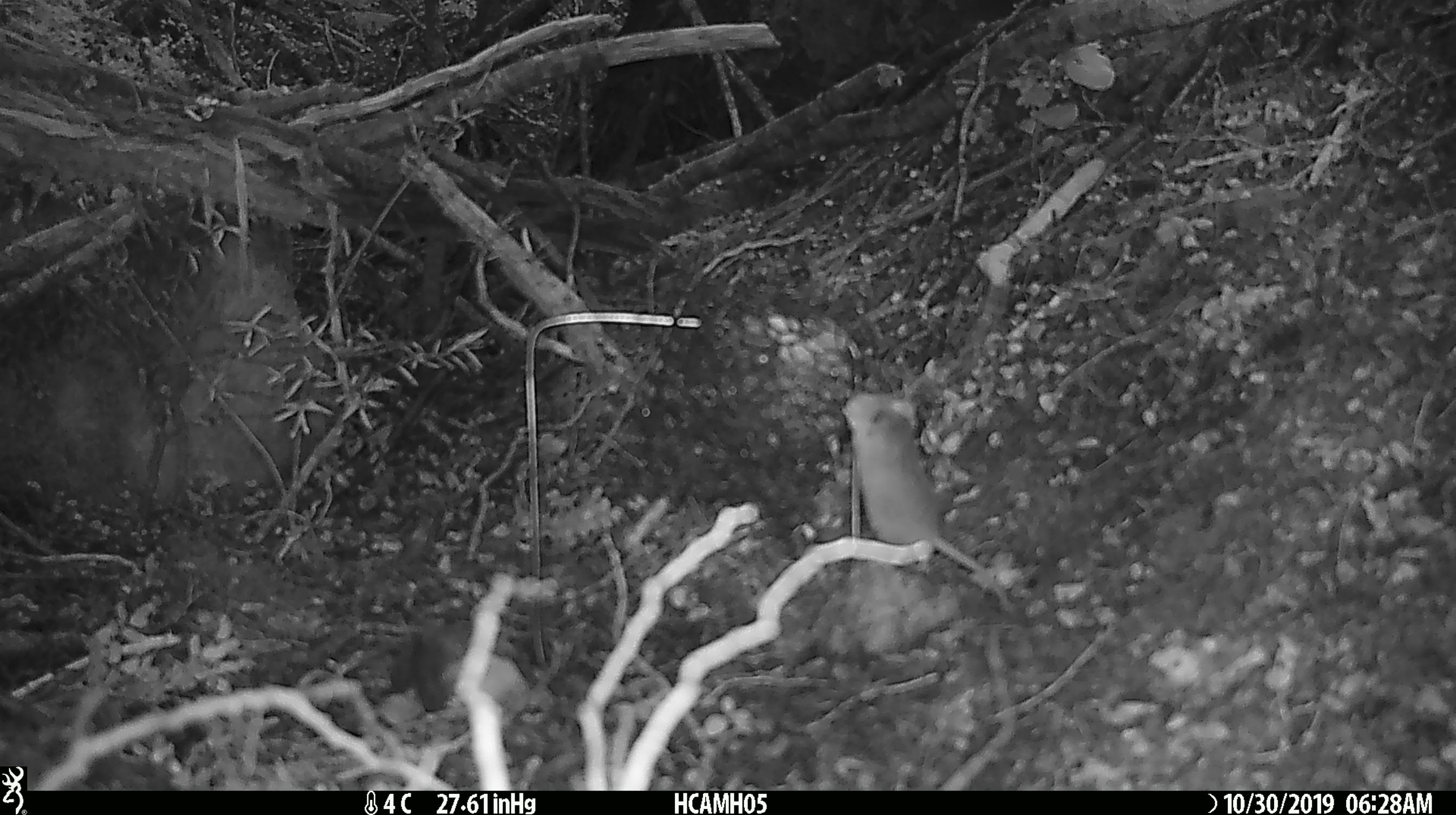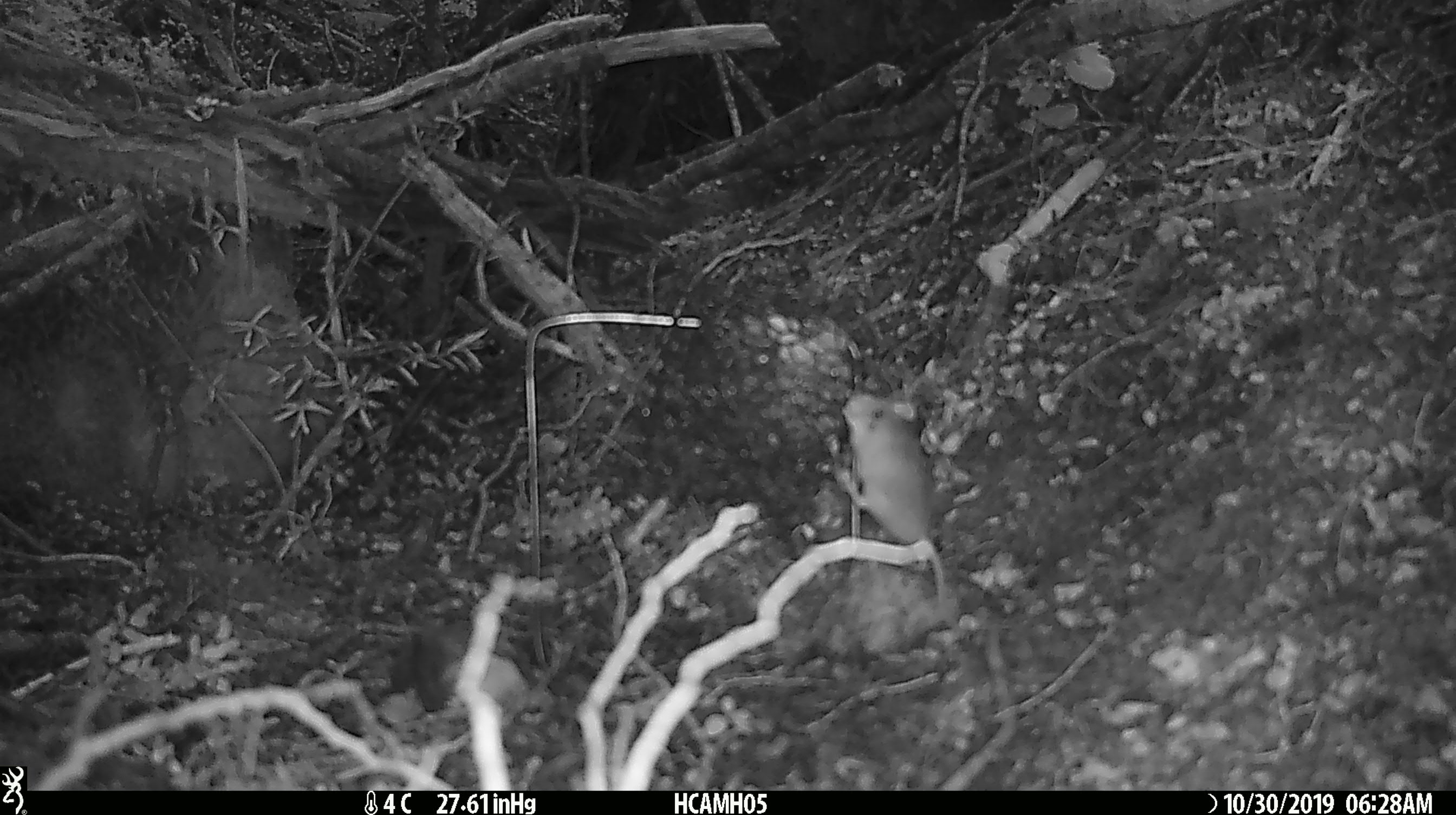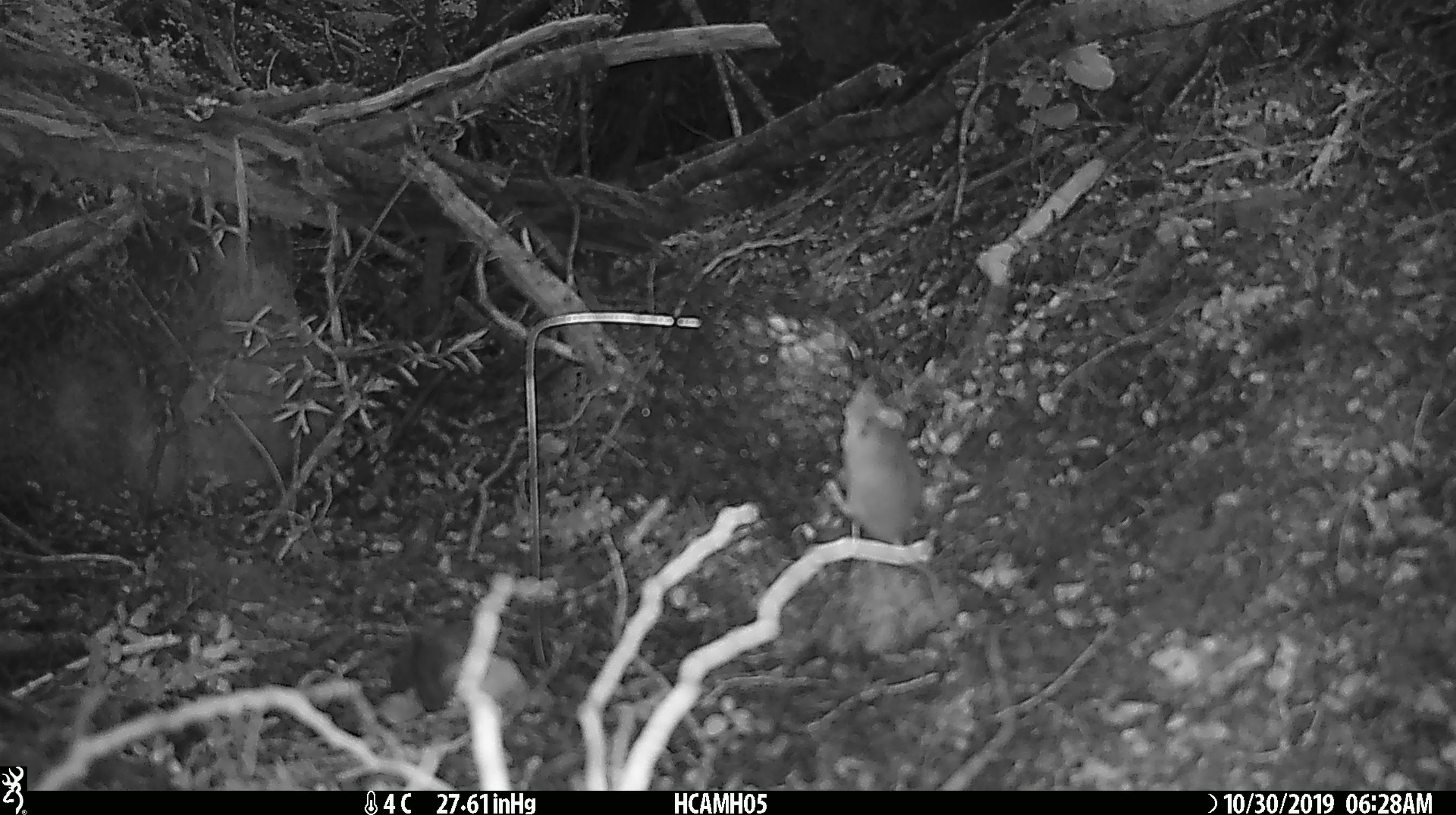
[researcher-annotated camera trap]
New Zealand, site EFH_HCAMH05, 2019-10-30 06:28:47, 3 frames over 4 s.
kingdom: Animalia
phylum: Chordata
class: Mammalia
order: Rodentia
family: Muridae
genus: Mus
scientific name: Mus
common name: mouse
Mouse (Mus).